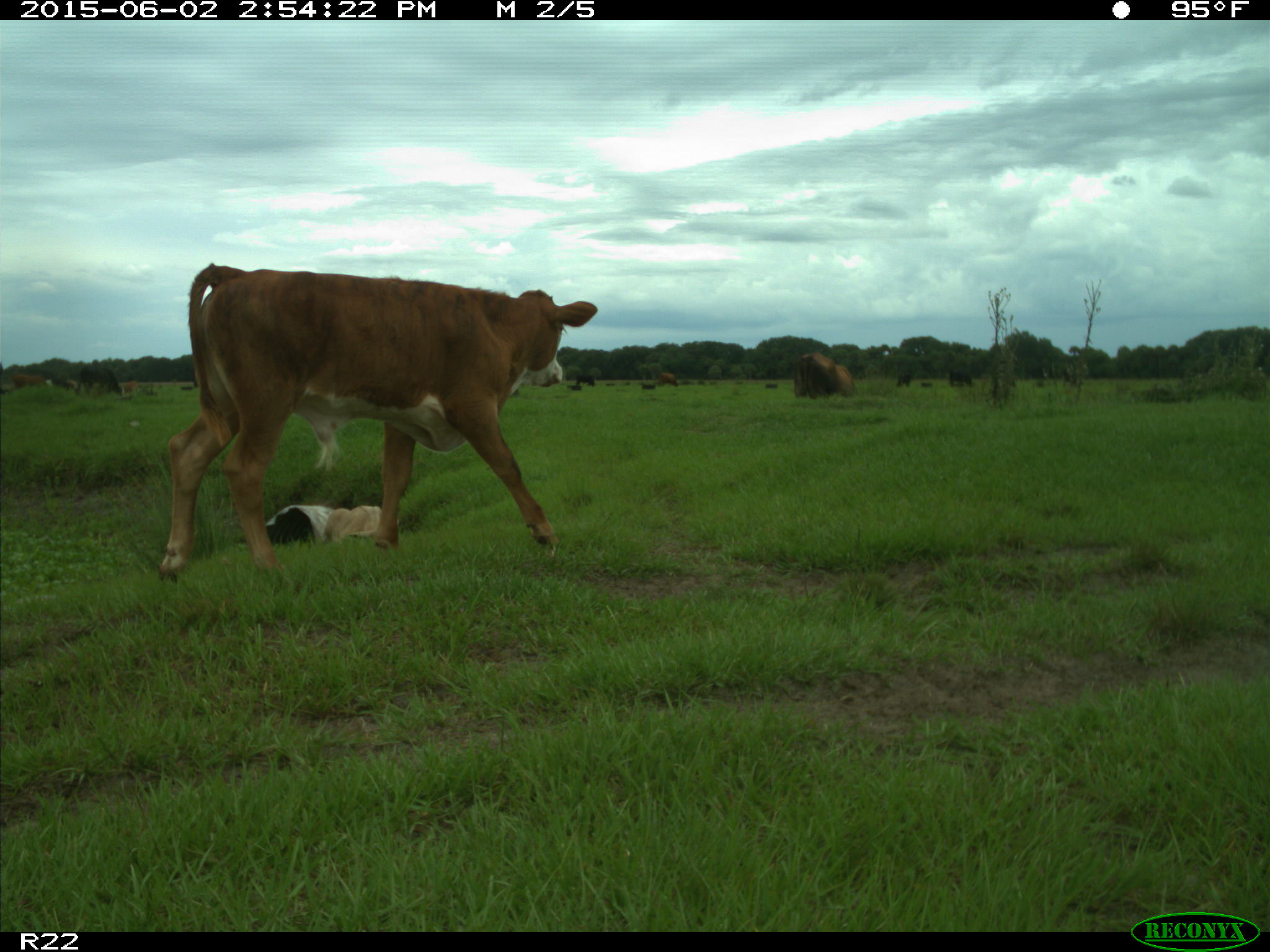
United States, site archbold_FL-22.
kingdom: Animalia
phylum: Chordata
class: Mammalia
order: Artiodactyla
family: Bovidae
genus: Bos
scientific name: Bos taurus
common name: domestic cow